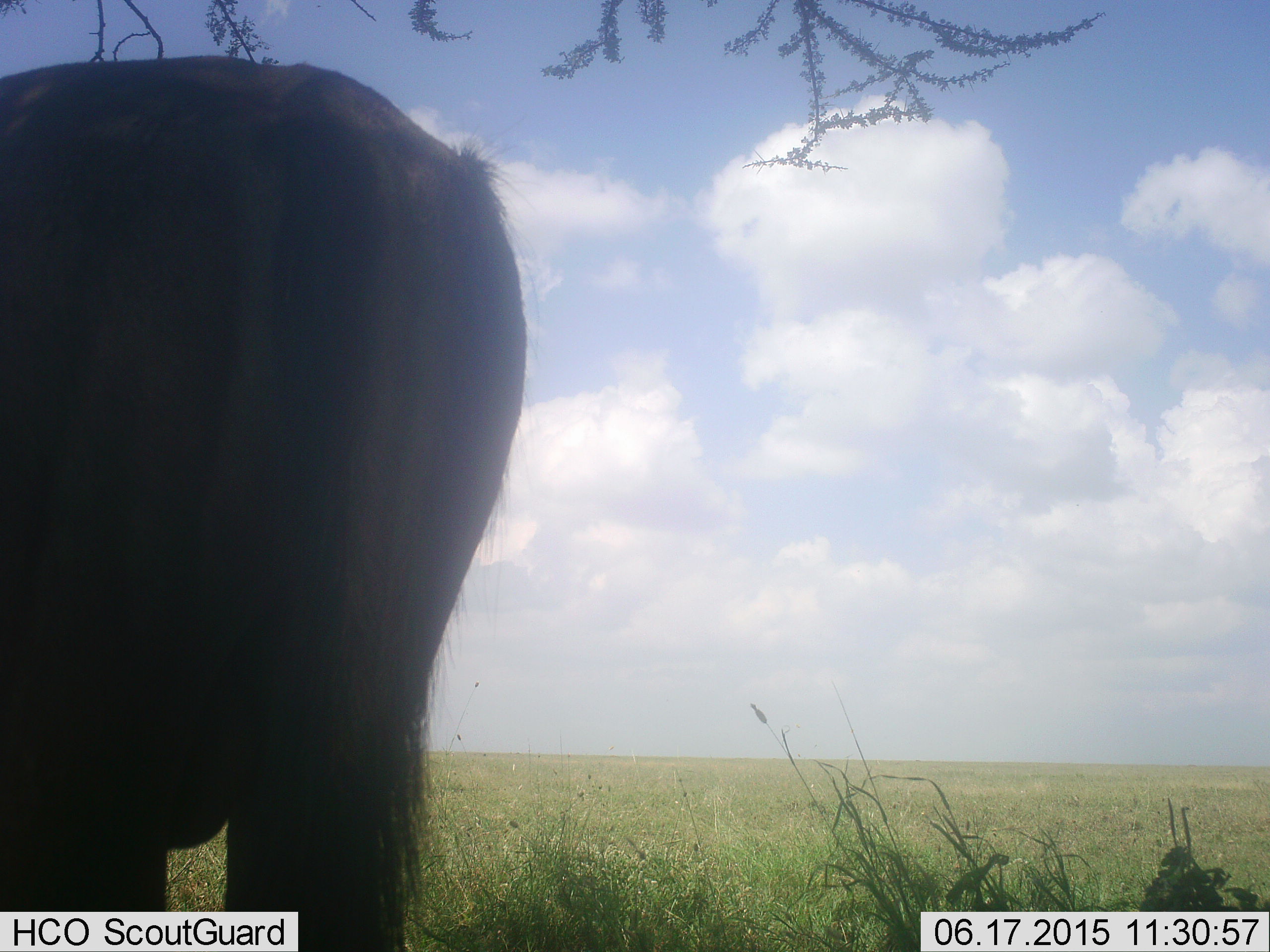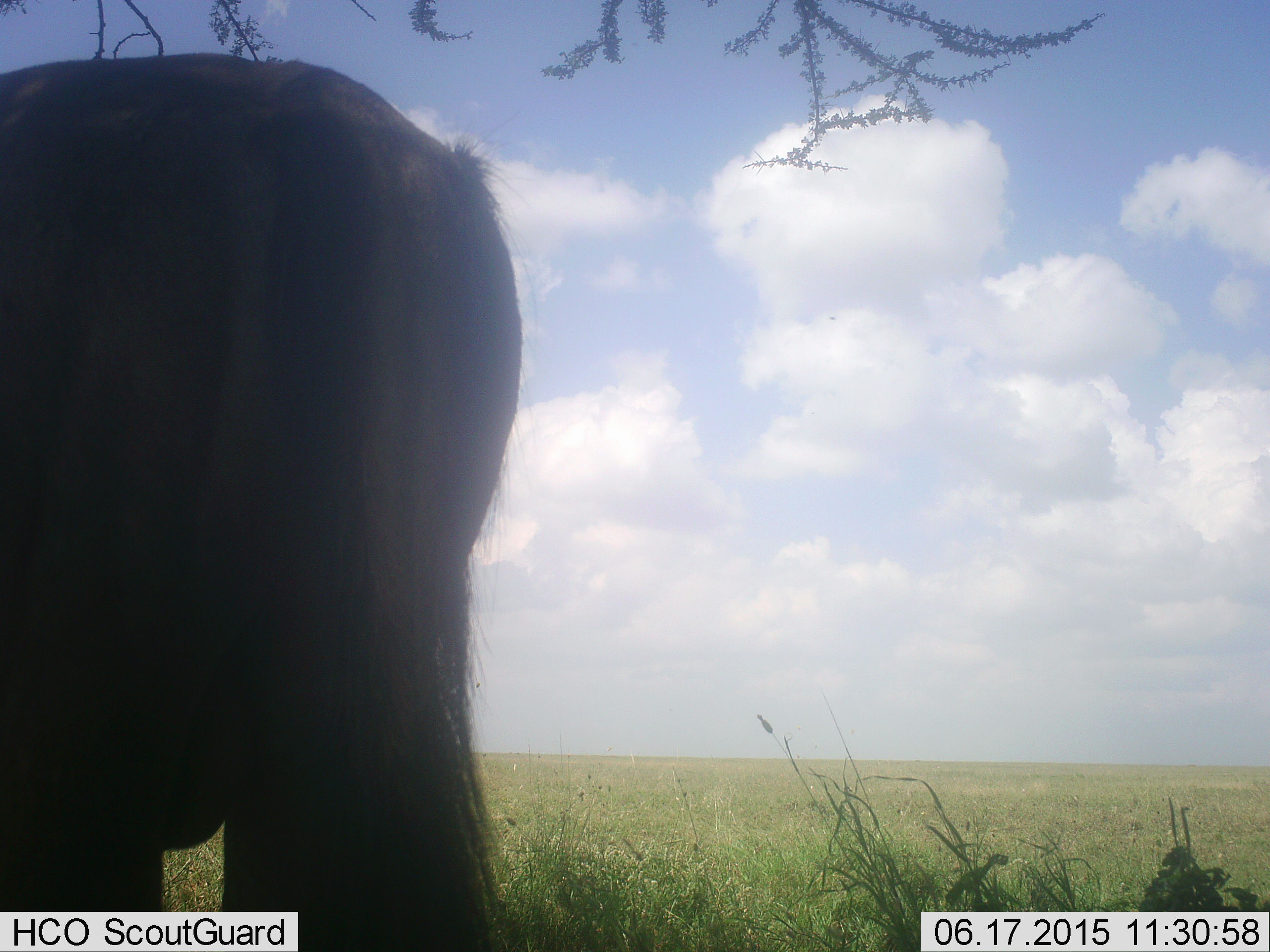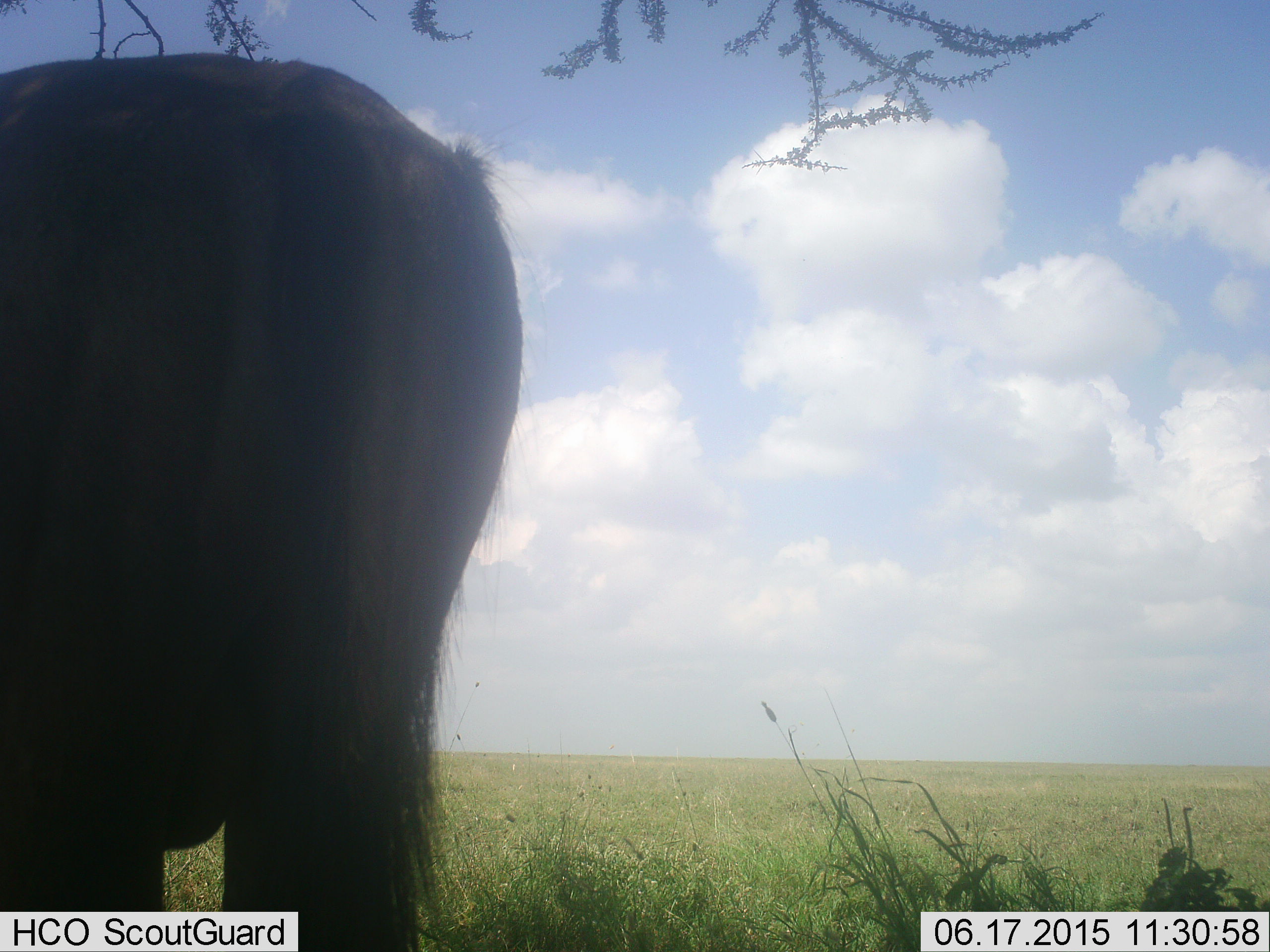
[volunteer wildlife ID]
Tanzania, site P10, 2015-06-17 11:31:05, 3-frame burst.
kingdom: Animalia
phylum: Chordata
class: Mammalia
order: Artiodactyla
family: Bovidae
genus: Connochaetes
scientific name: Connochaetes taurinus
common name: blue wildebeest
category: wildebeest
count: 1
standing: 100%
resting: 0%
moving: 0%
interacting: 0%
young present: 0%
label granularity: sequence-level